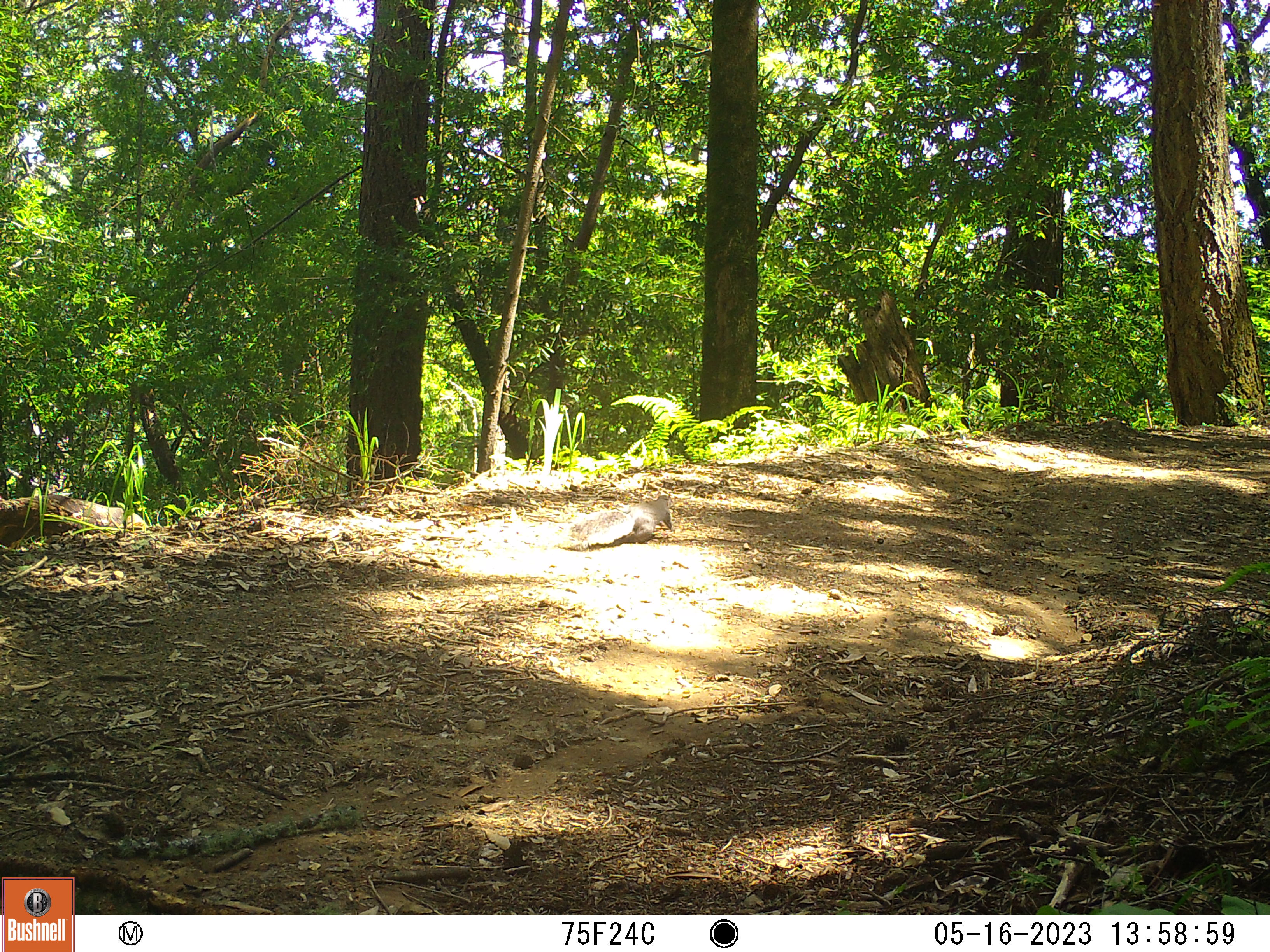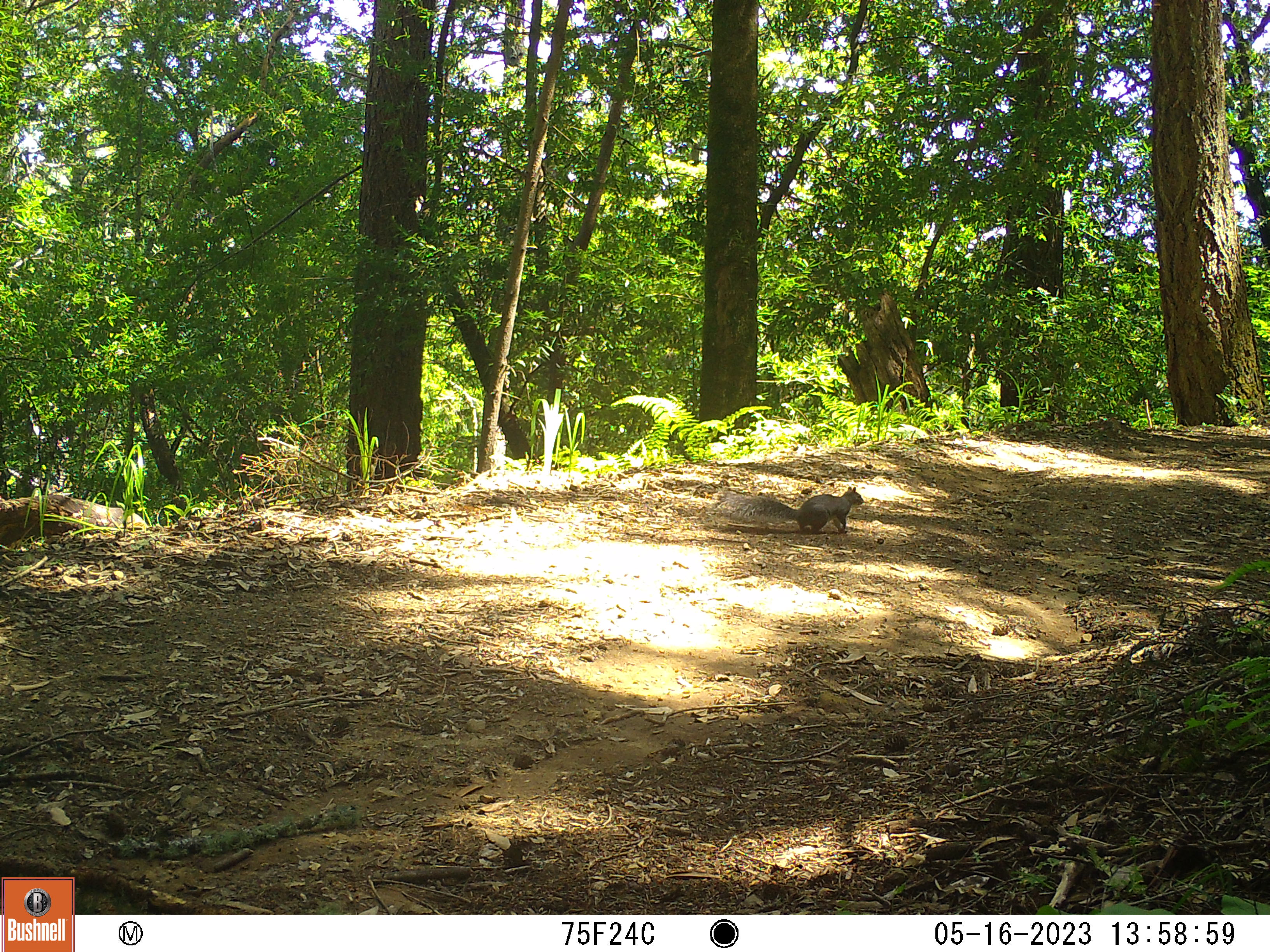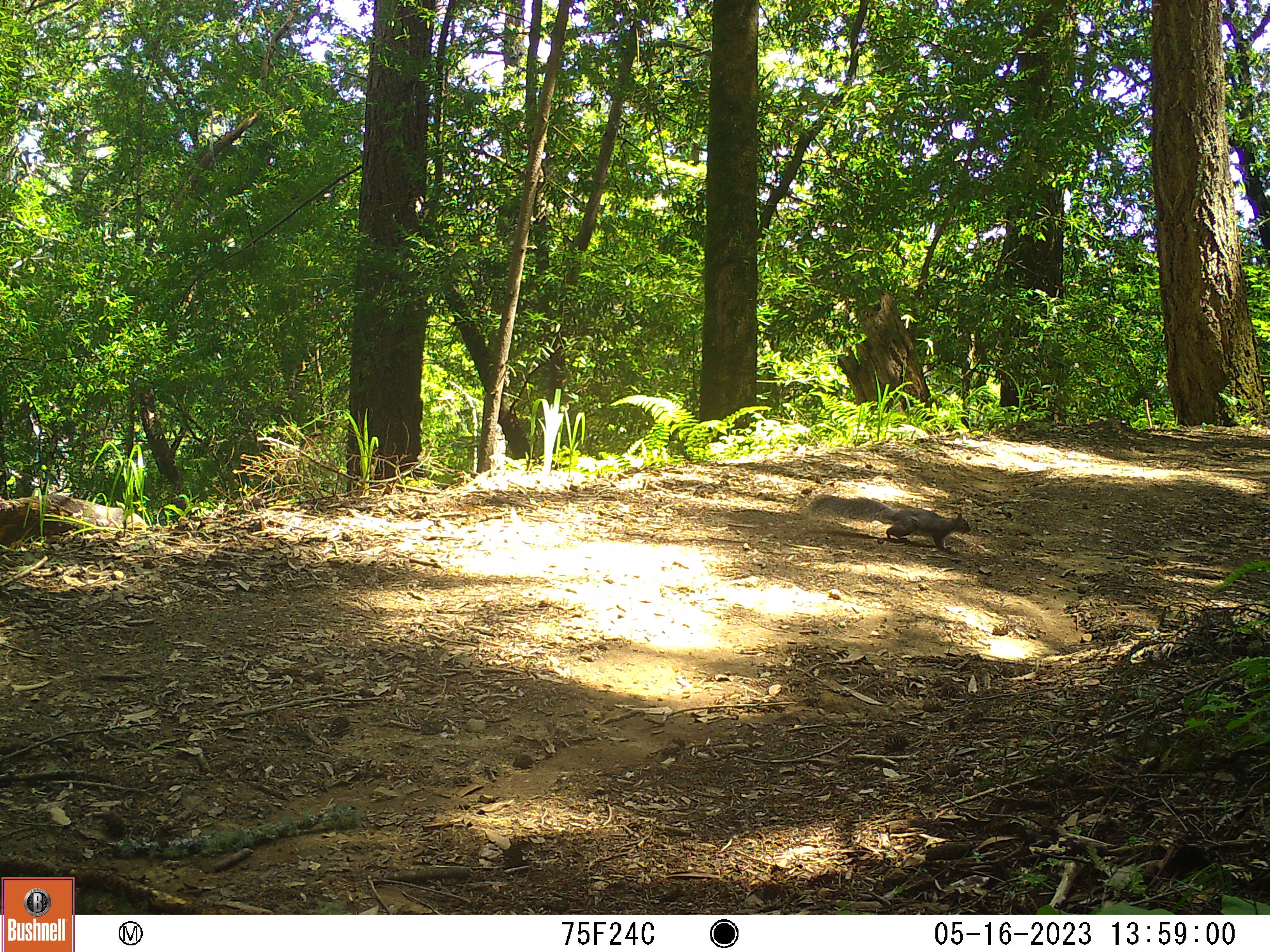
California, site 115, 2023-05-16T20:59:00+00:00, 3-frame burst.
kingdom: Animalia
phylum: Chordata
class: Mammalia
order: Rodentia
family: Sciuridae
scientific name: Sciuridae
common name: squirrel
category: unknown squirrel